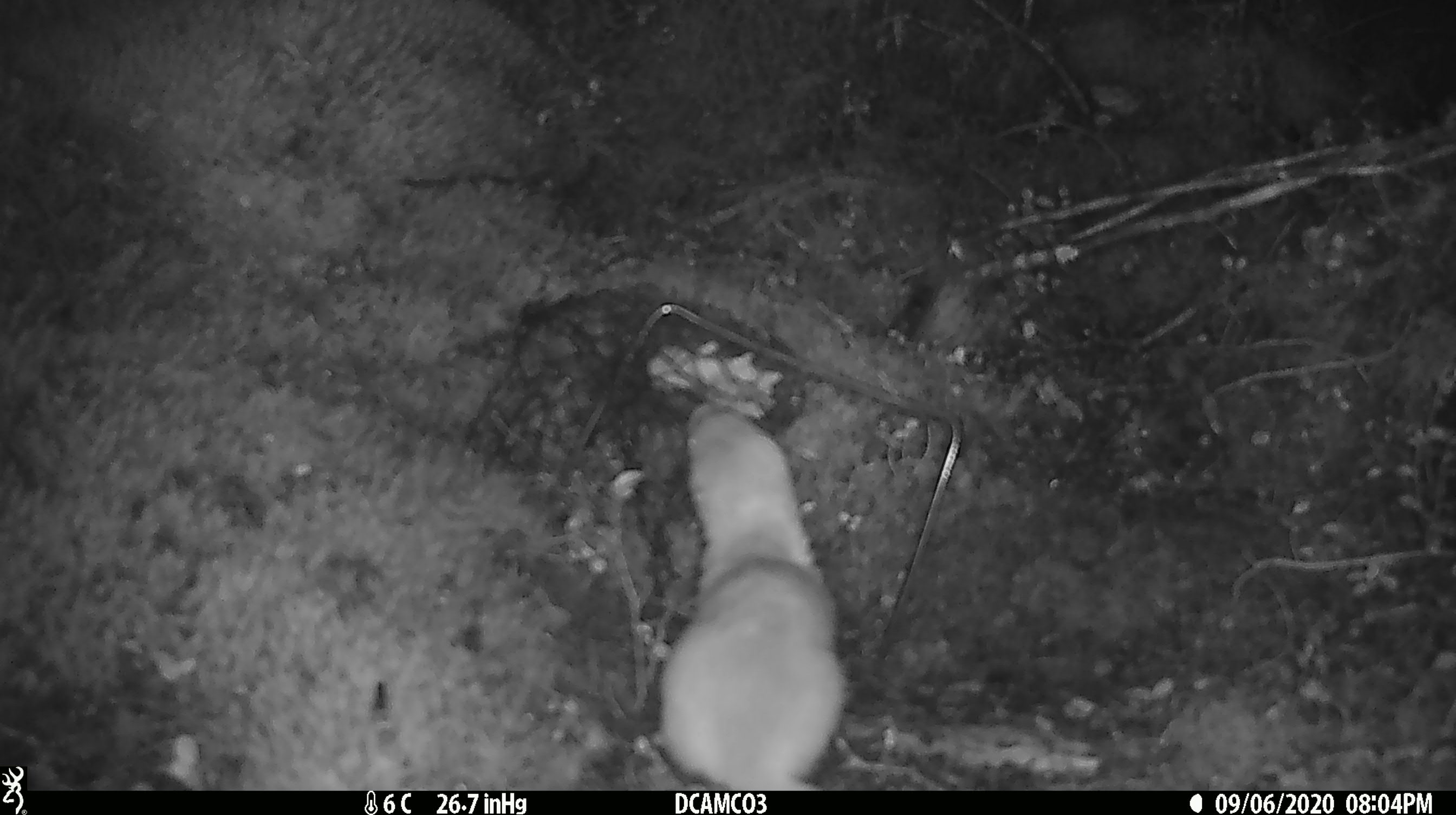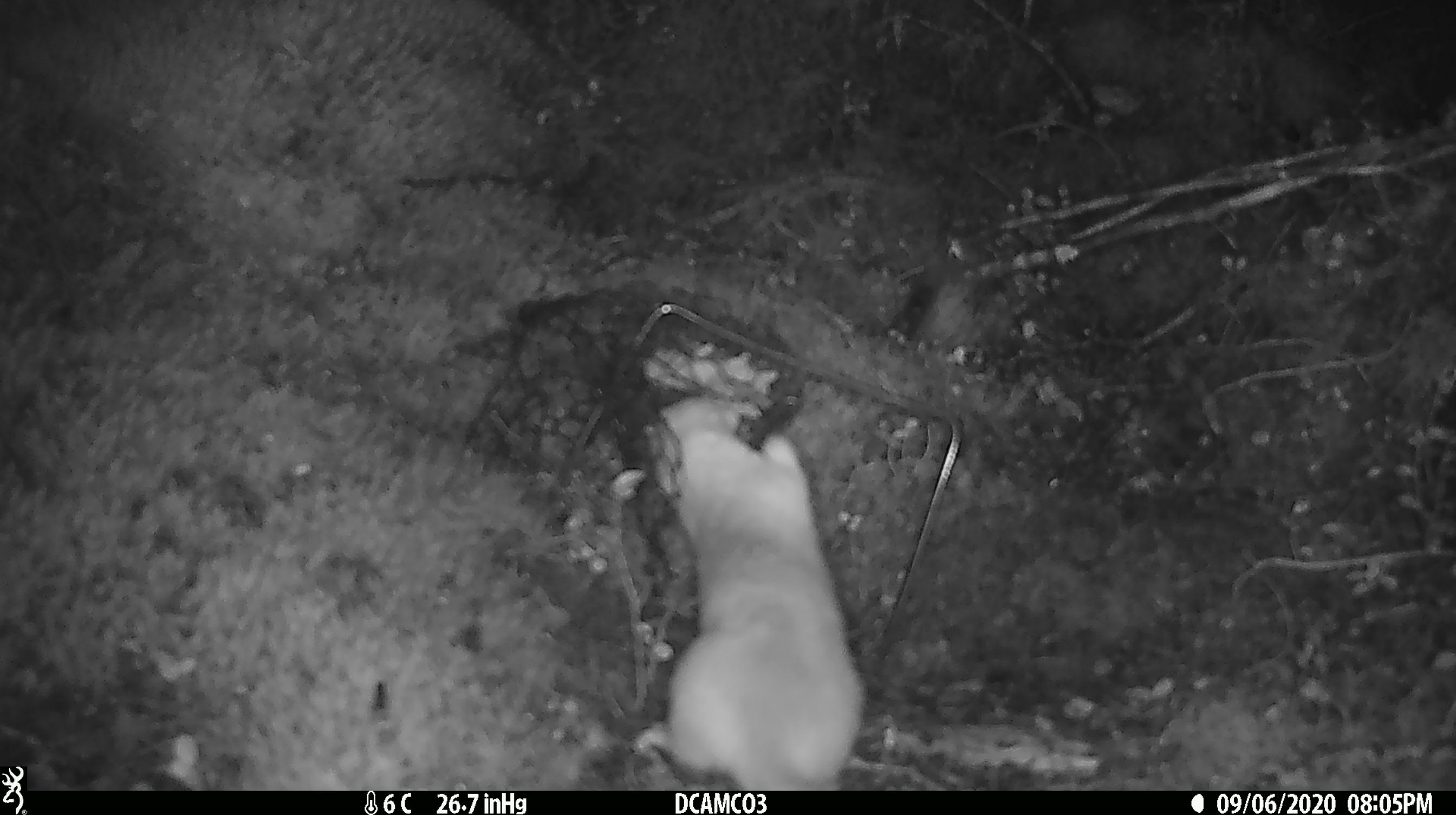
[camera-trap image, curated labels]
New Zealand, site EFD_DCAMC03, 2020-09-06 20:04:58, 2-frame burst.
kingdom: Animalia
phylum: Chordata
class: Mammalia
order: Carnivora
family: Mustelidae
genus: Mustela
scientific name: Mustela erminea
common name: stoat